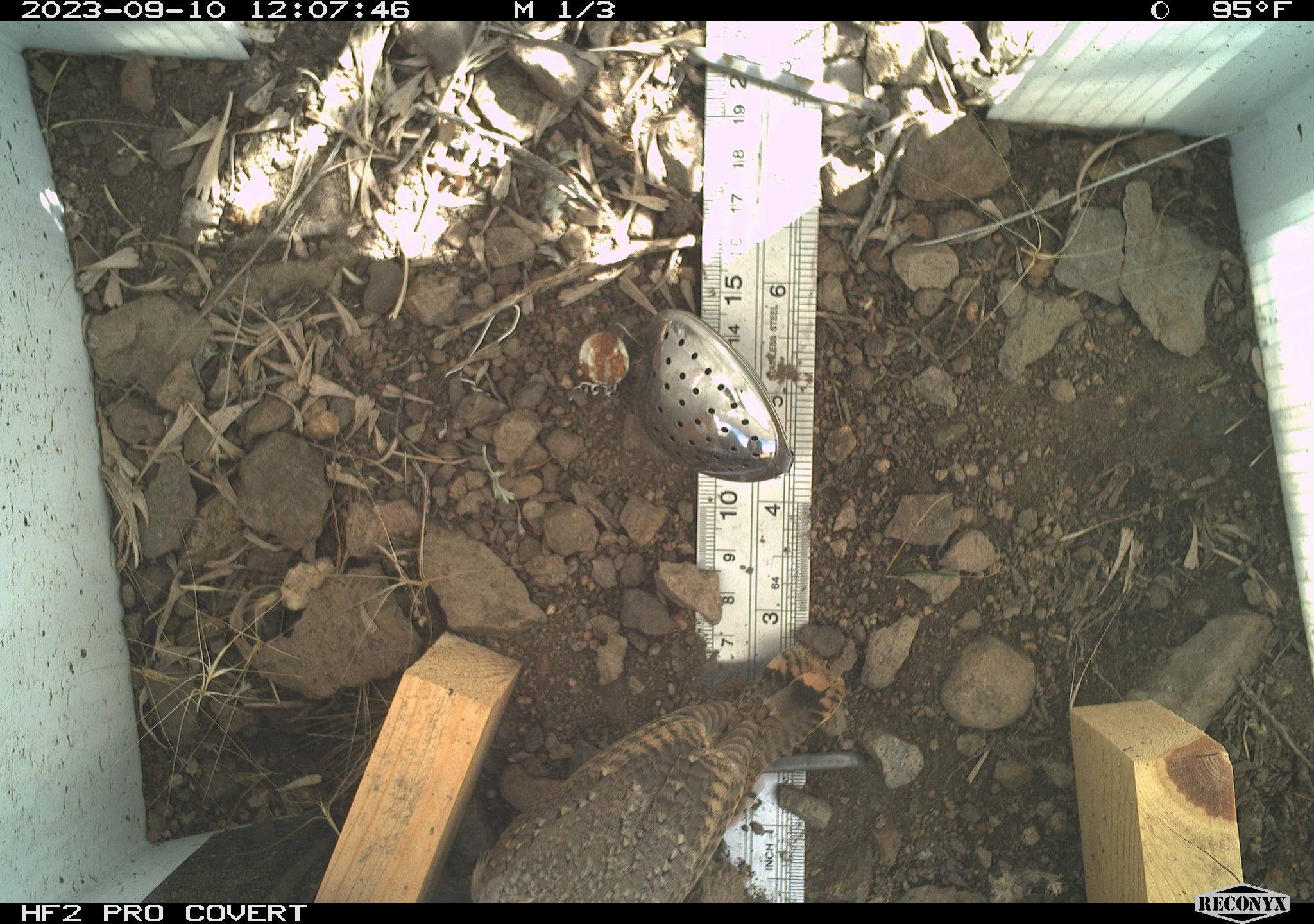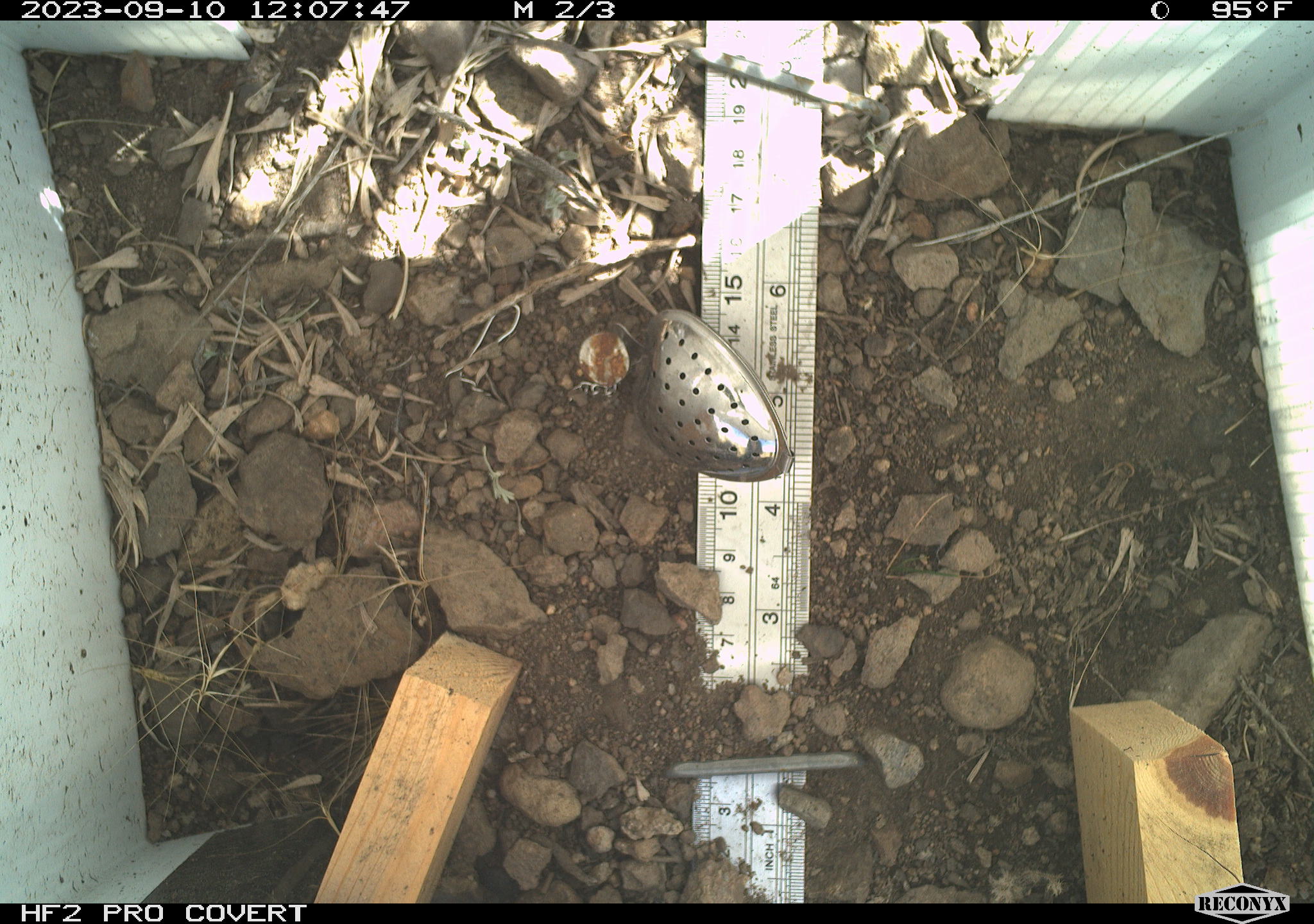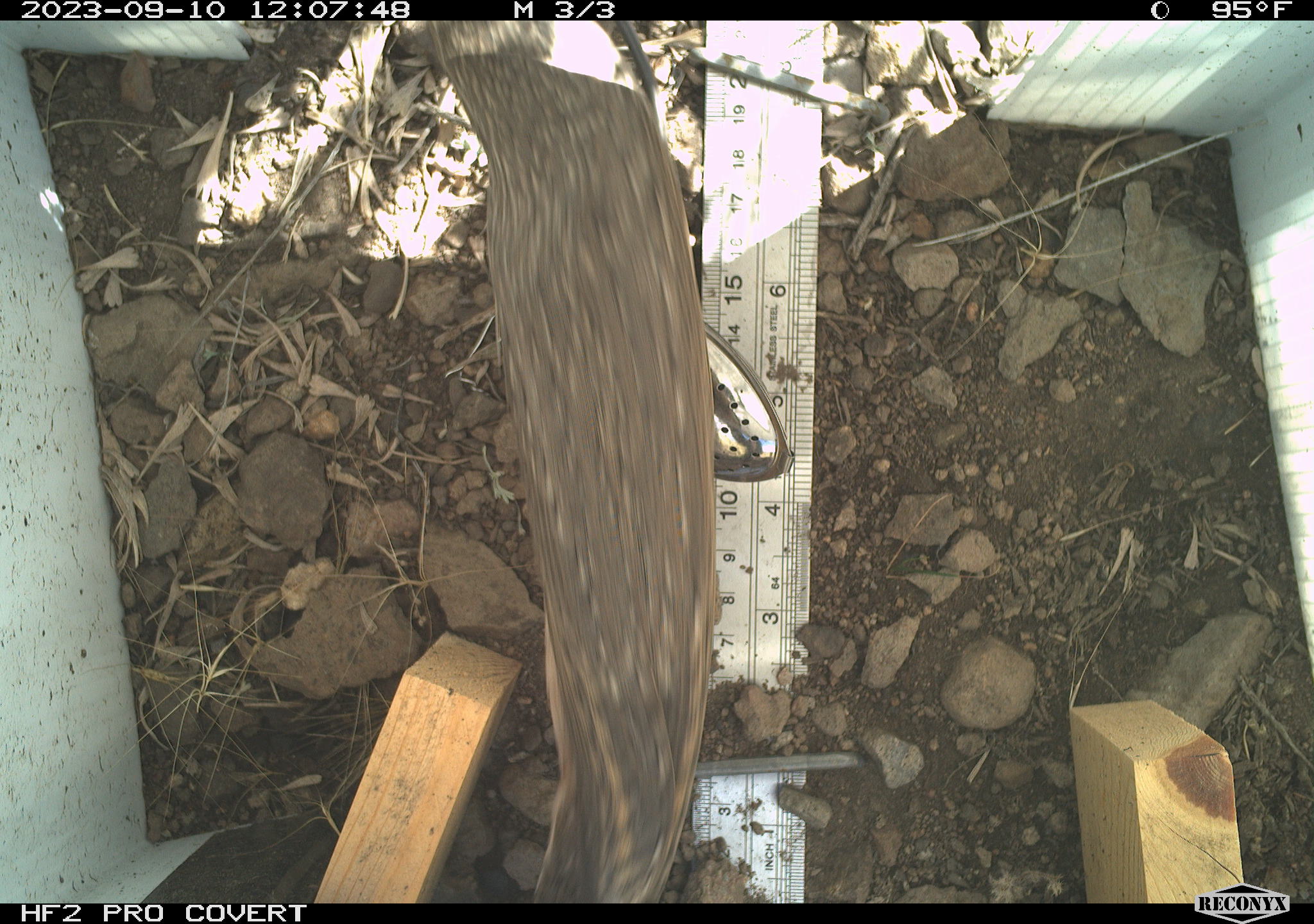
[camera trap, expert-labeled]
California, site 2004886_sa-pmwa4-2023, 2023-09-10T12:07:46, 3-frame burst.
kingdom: Animalia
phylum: Chordata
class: Aves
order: Passeriformes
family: Troglodytidae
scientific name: Troglodytidae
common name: wren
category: troglodytidae family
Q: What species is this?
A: Troglodytidae family (wren) (Troglodytidae).